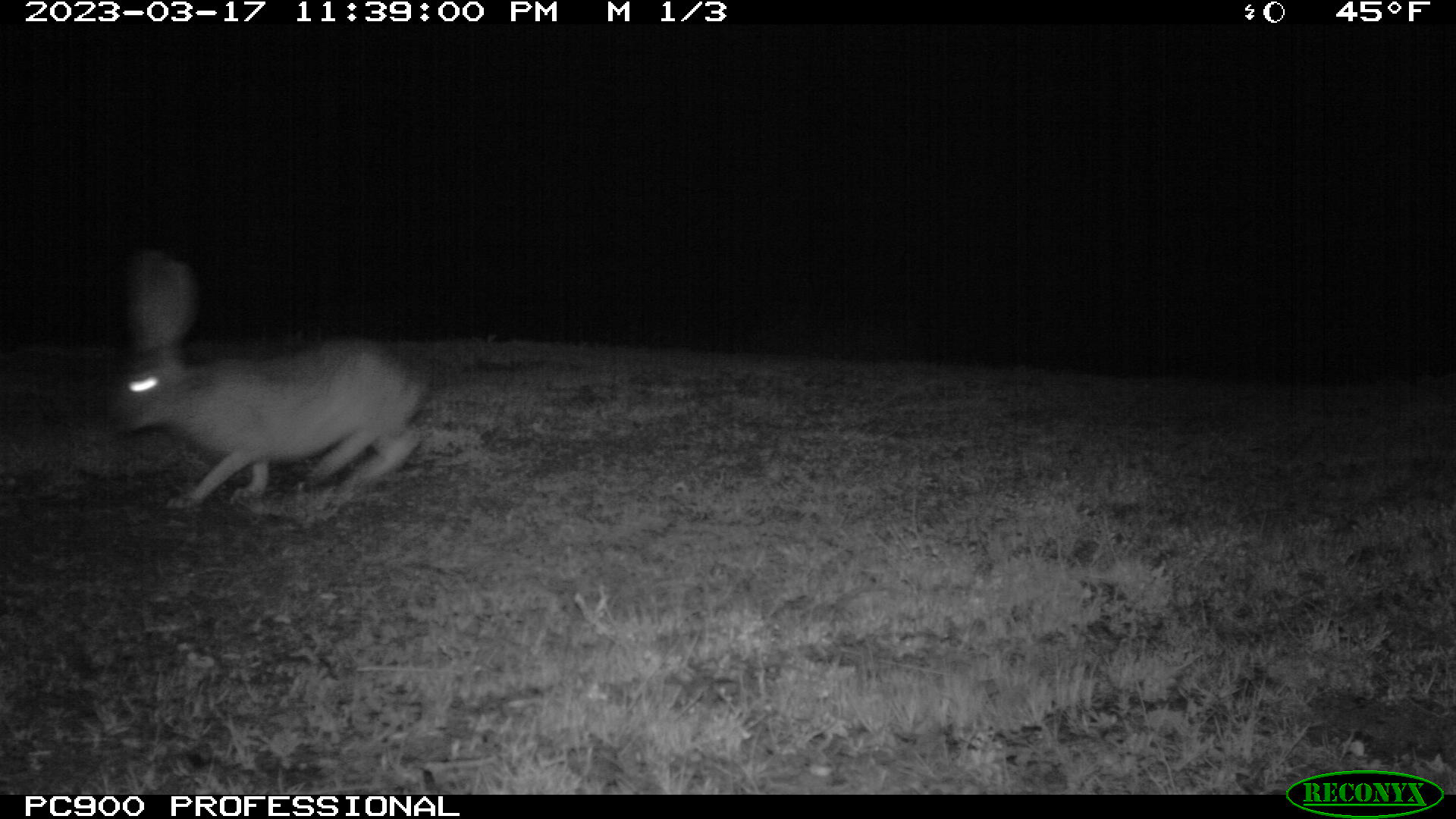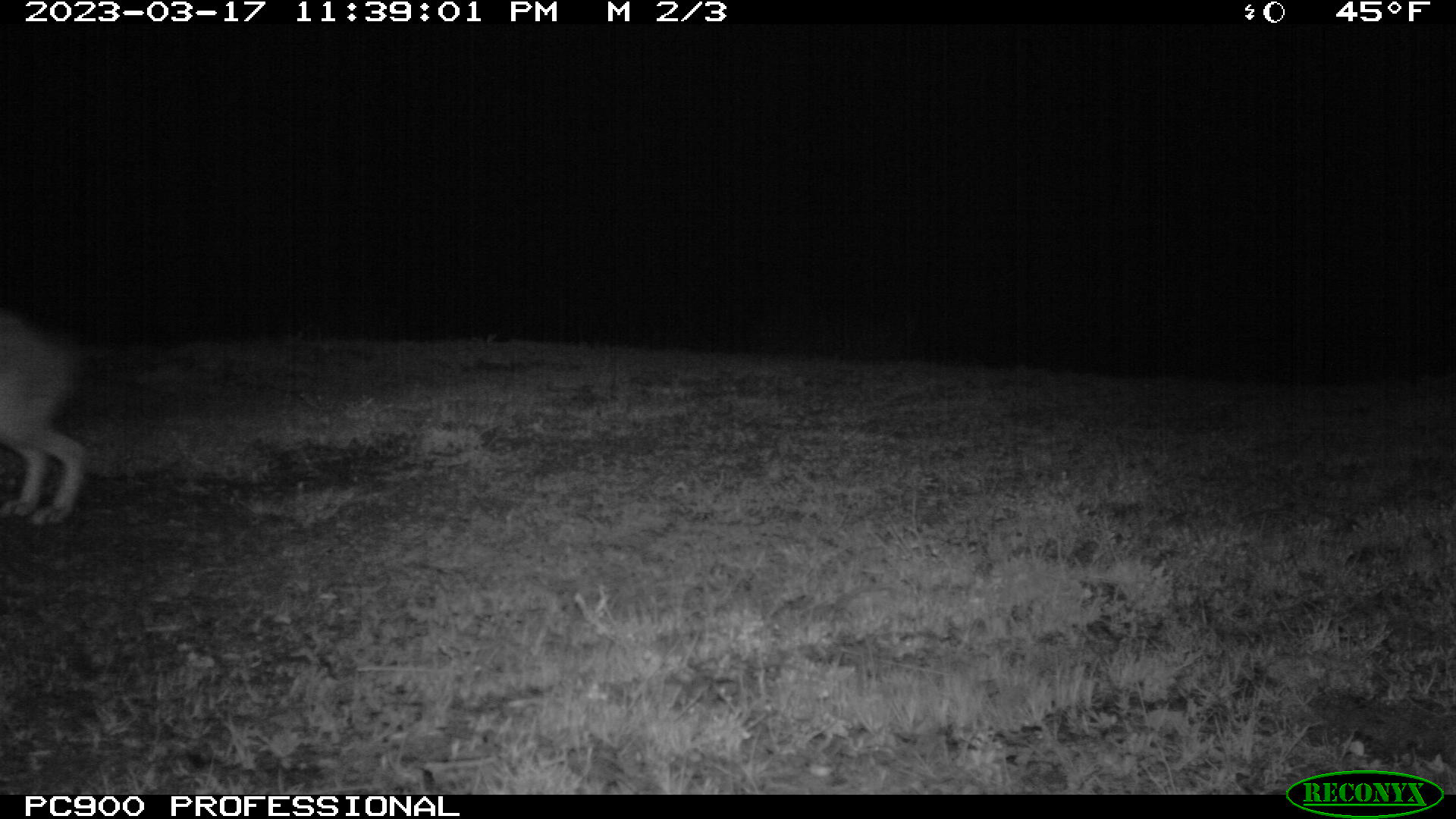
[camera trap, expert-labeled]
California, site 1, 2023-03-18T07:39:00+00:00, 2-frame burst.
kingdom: Animalia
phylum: Chordata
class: Mammalia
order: Lagomorpha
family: Leporidae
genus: Lepus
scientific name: Lepus californicus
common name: black-tailed jackrabbit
Black-tailed jackrabbit (Lepus californicus).